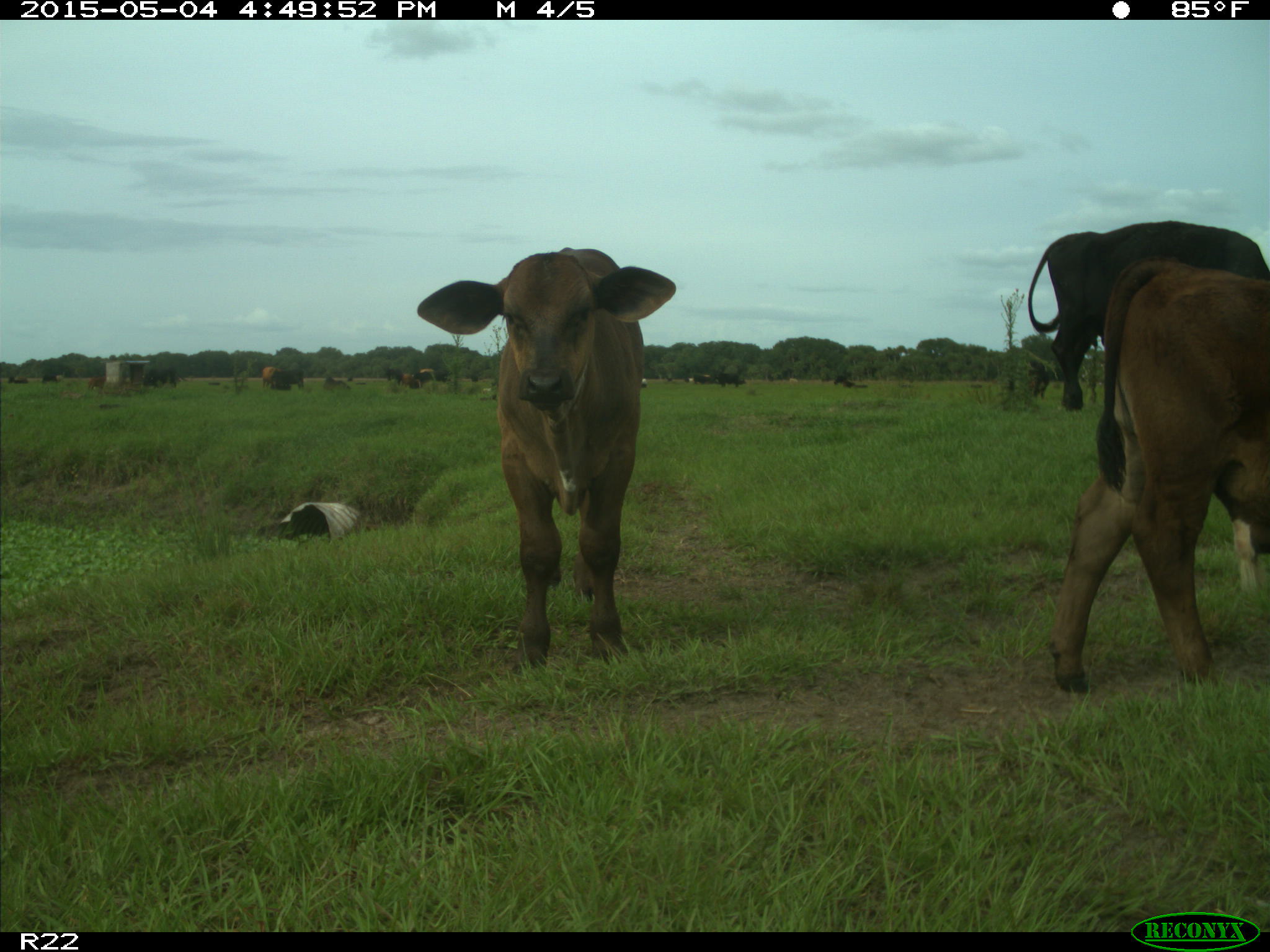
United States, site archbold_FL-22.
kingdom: Animalia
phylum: Chordata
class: Mammalia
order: Artiodactyla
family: Bovidae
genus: Bos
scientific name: Bos taurus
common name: domestic cow